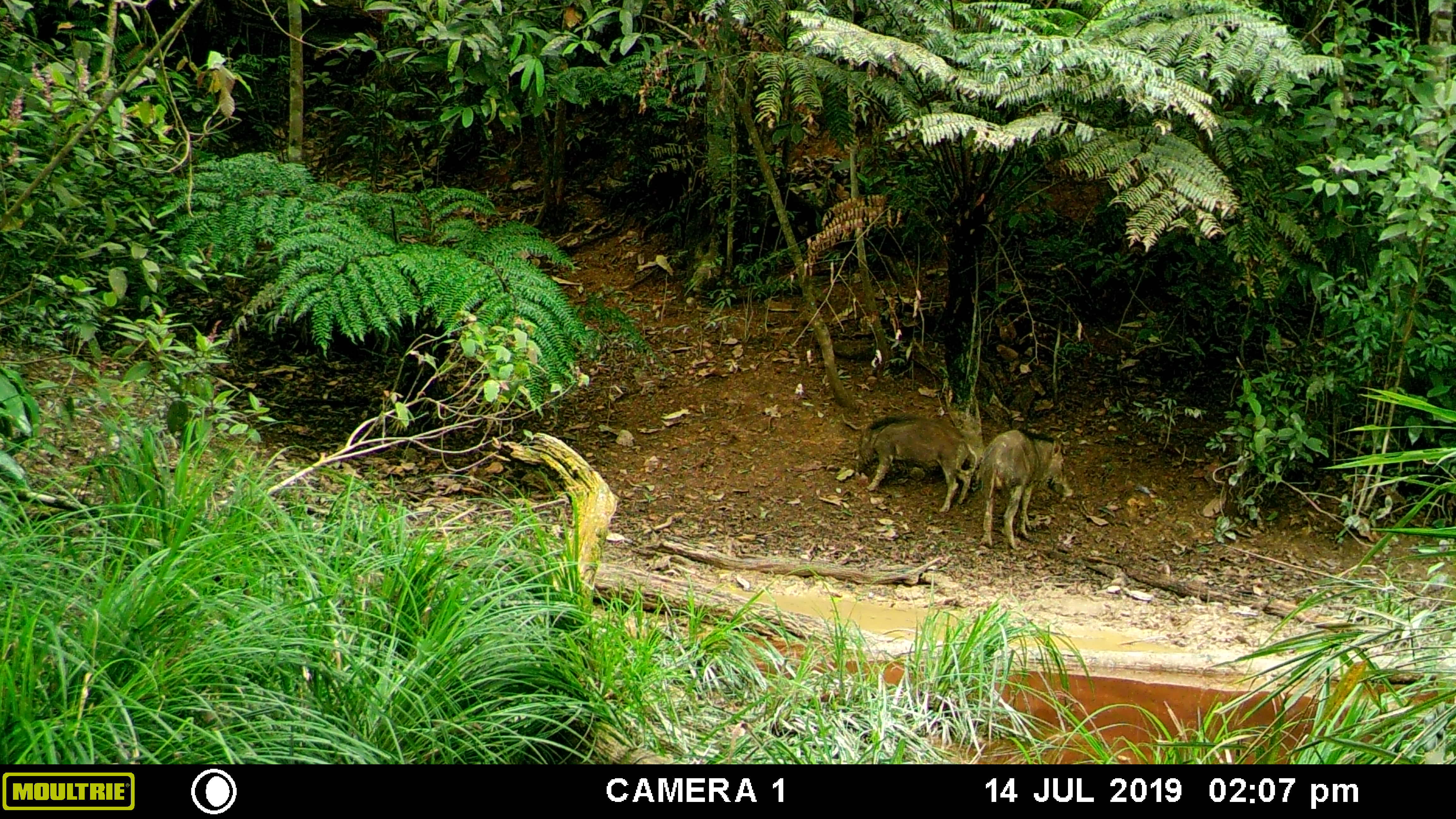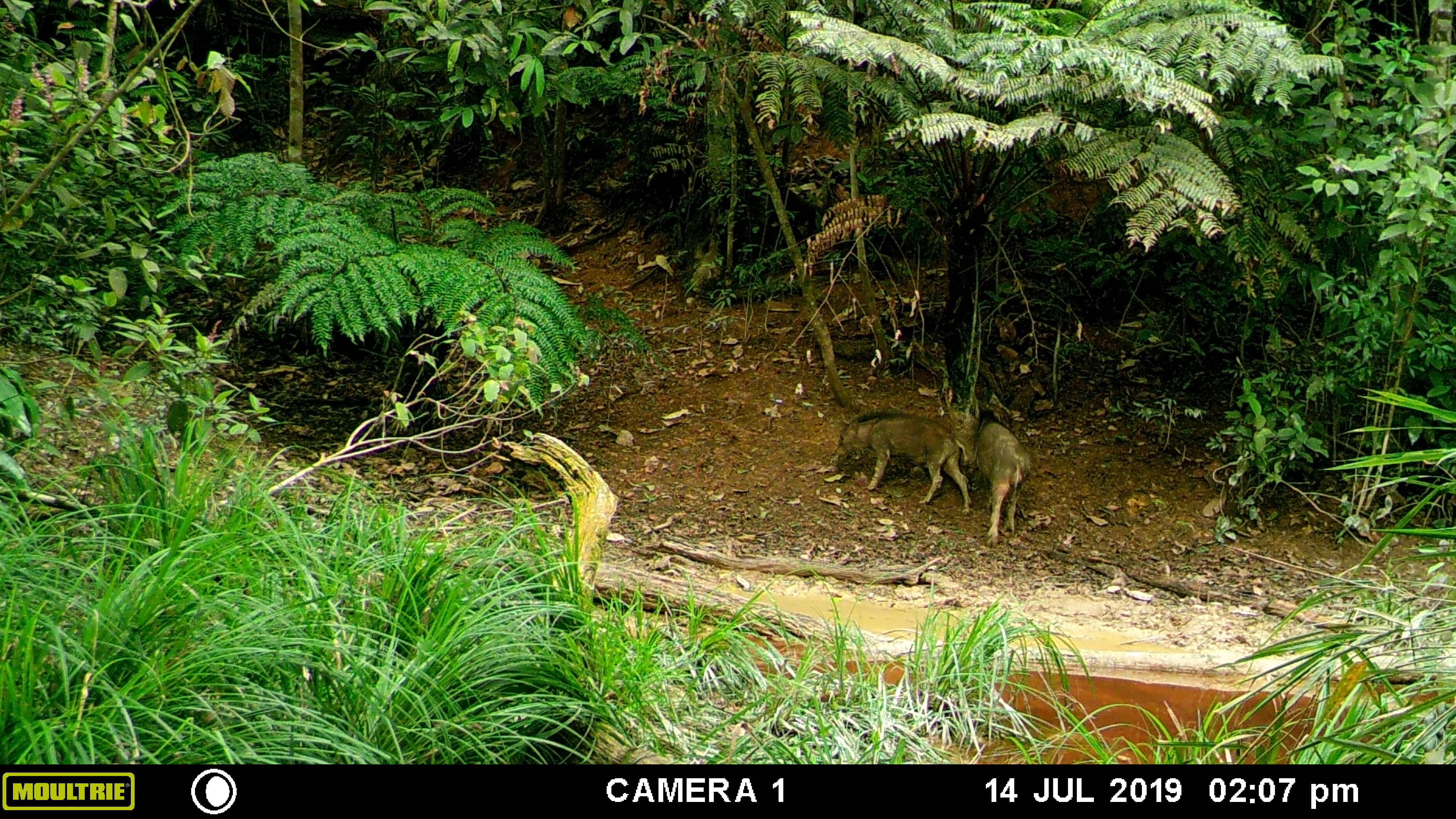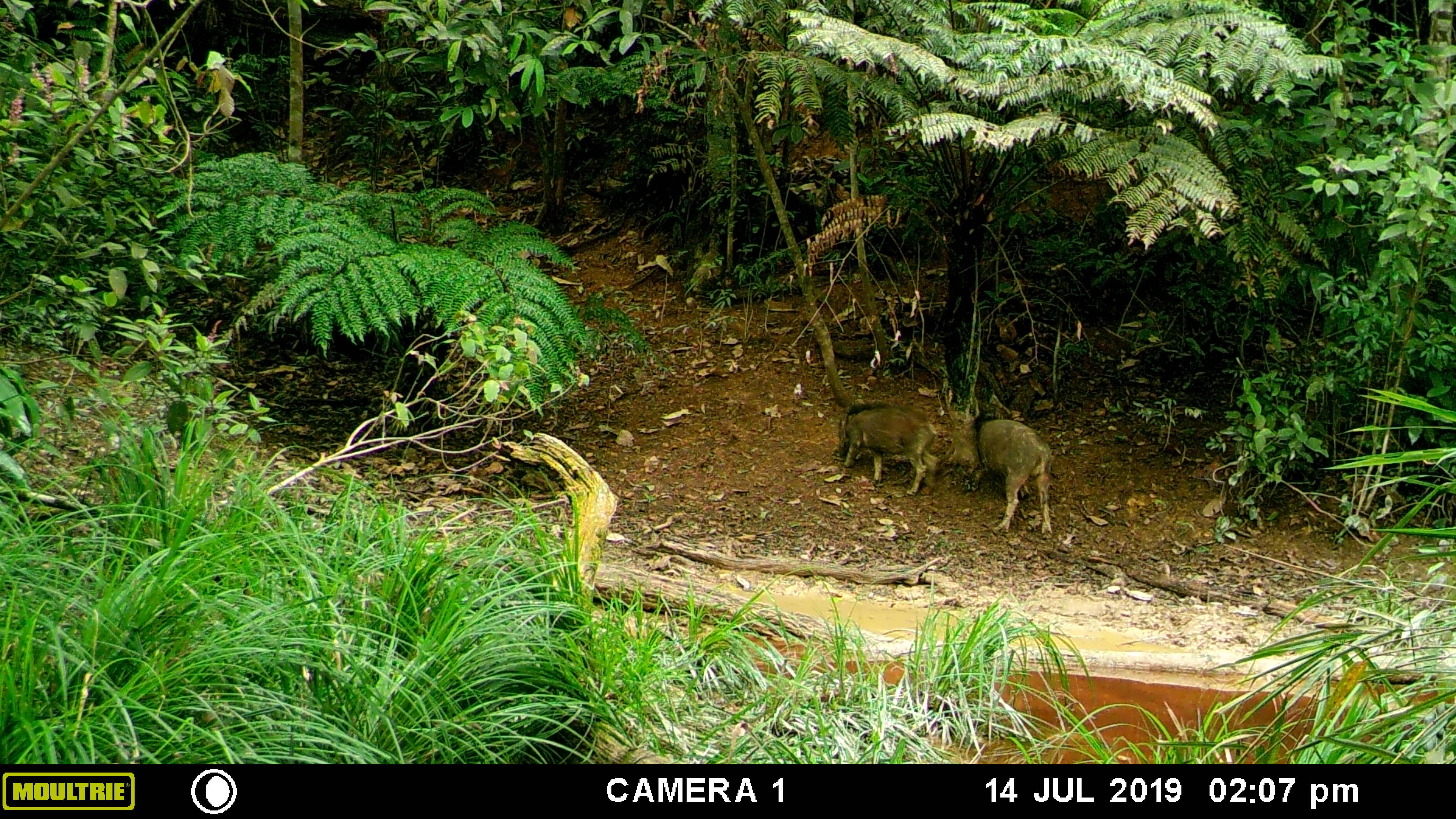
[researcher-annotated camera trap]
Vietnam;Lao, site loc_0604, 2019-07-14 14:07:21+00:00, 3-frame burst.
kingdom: Animalia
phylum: Chordata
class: Mammalia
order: Artiodactyla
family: Suidae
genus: Sus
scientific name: Sus scrofa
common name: eurasian wild pig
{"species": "eurasian wild pig (Sus scrofa)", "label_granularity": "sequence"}